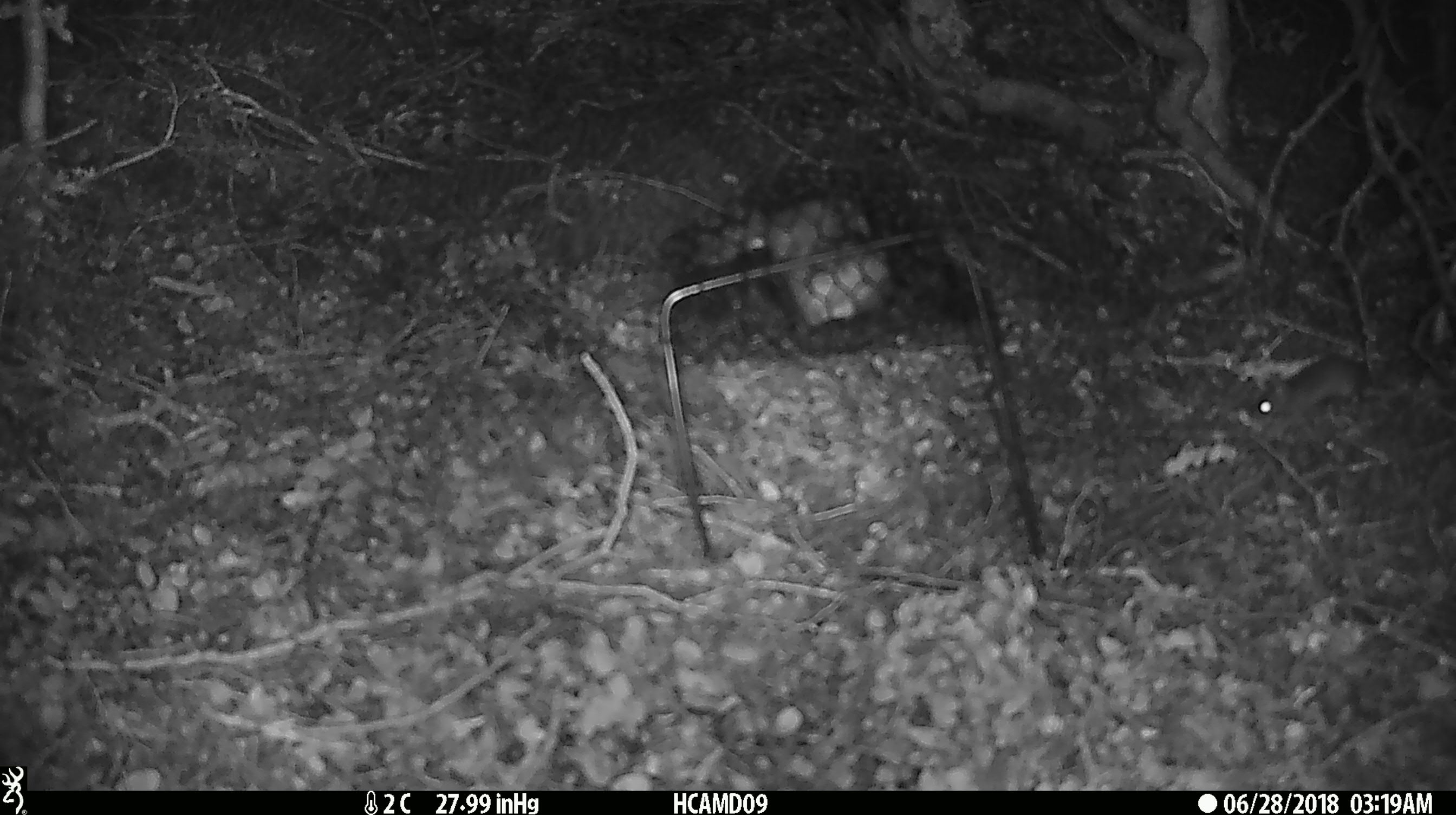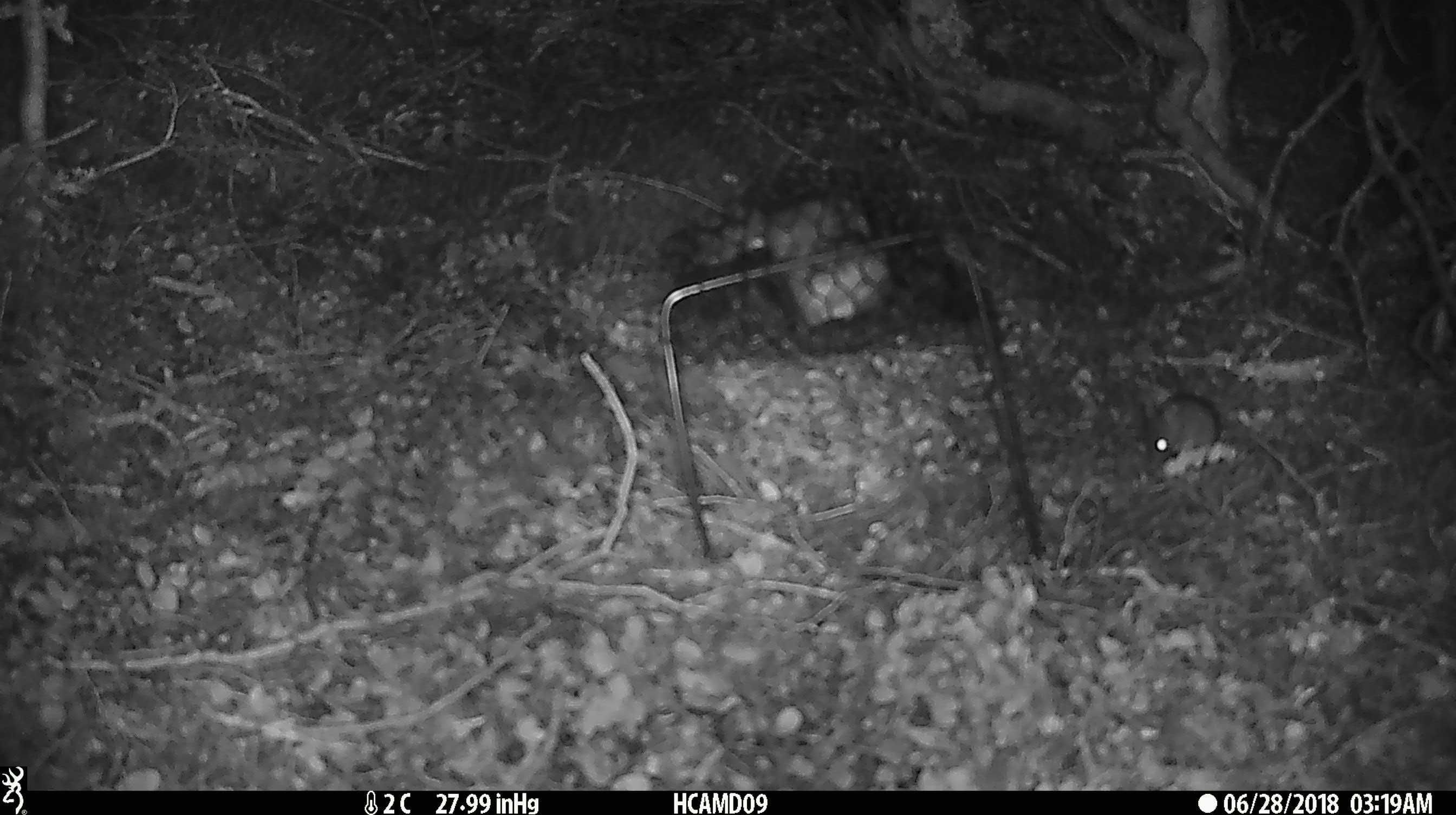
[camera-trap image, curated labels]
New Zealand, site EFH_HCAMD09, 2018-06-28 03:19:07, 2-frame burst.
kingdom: Animalia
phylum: Chordata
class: Mammalia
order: Rodentia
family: Muridae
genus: Mus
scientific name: Mus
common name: mouse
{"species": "mouse (Mus)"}